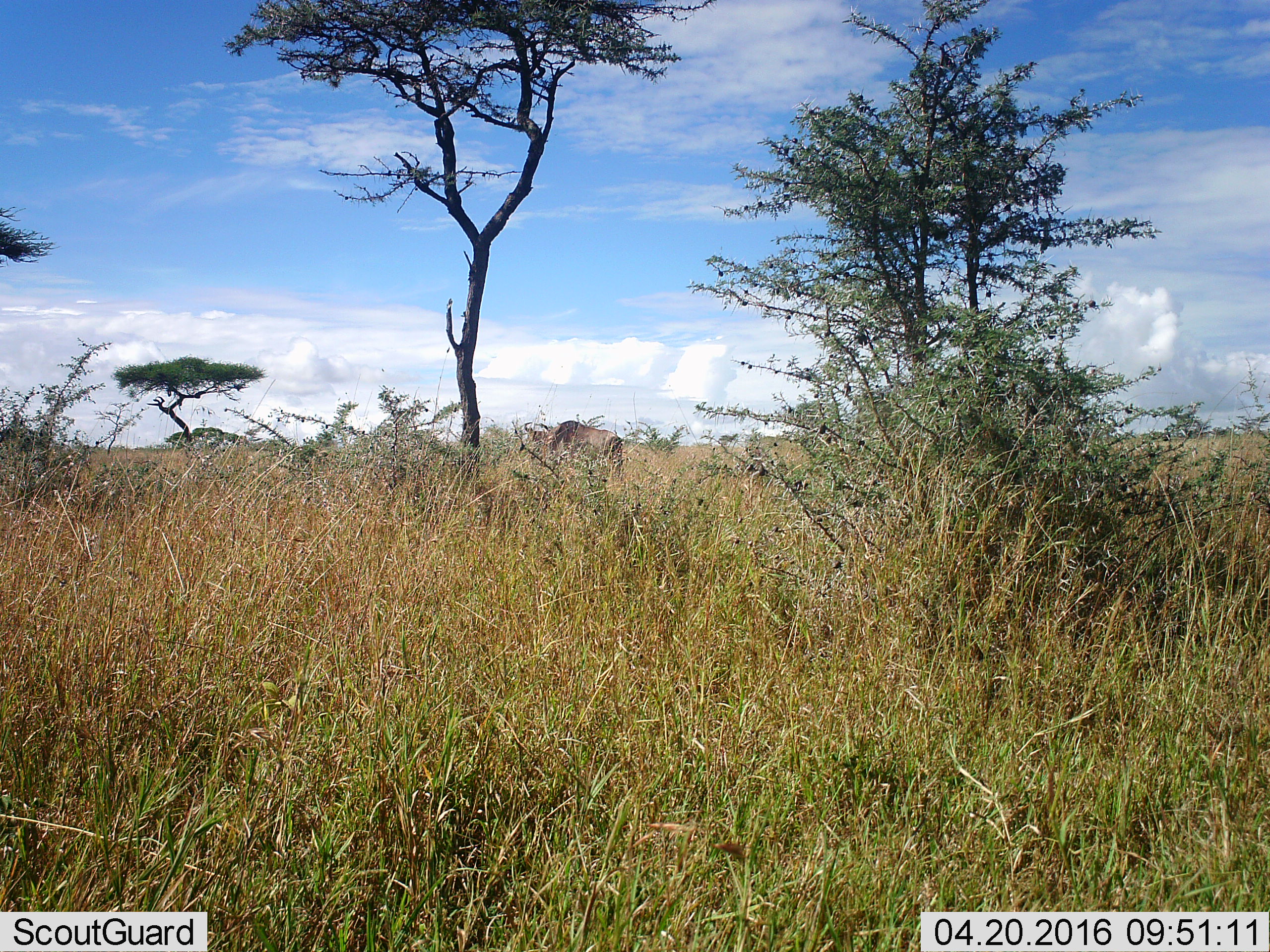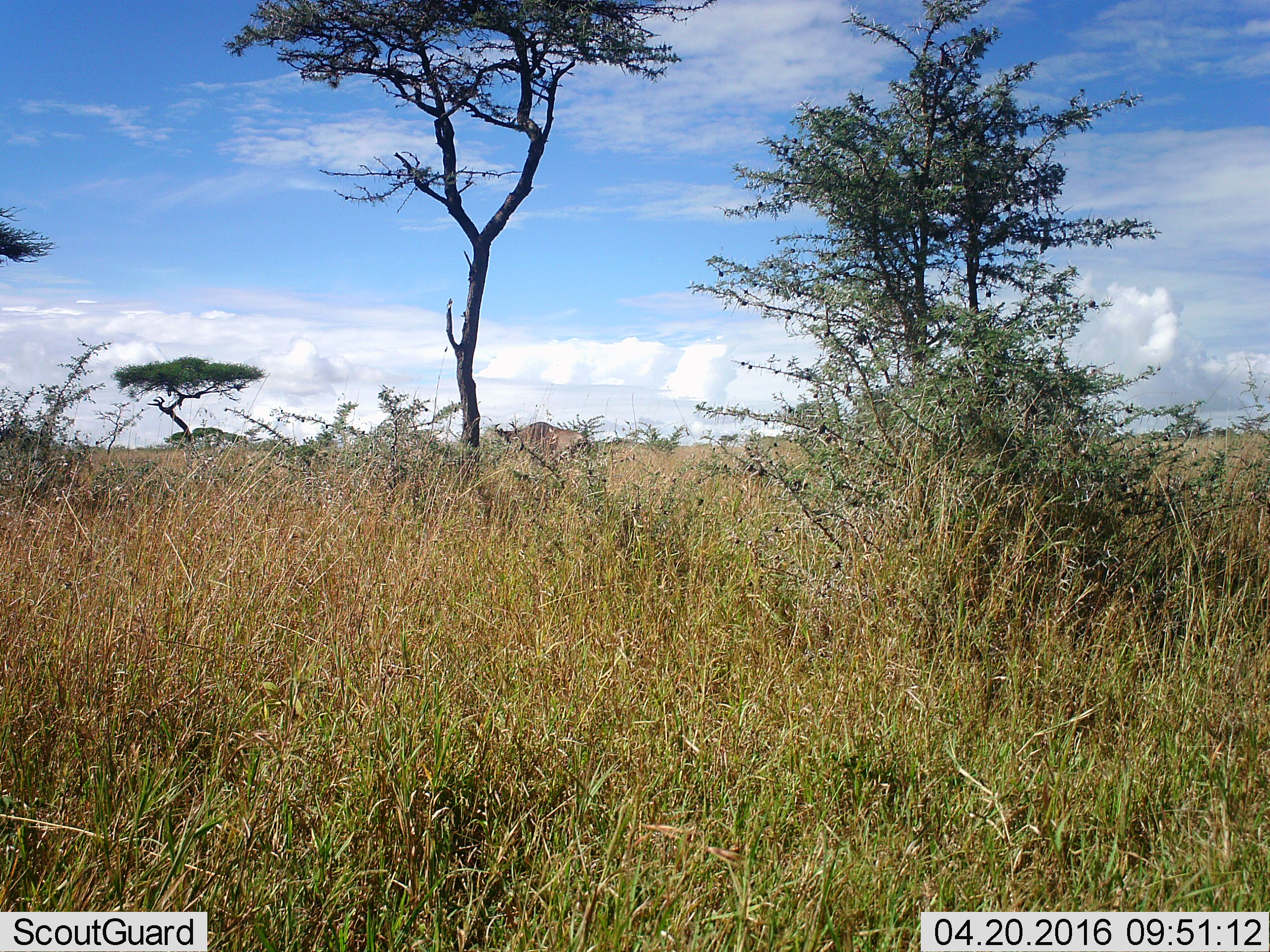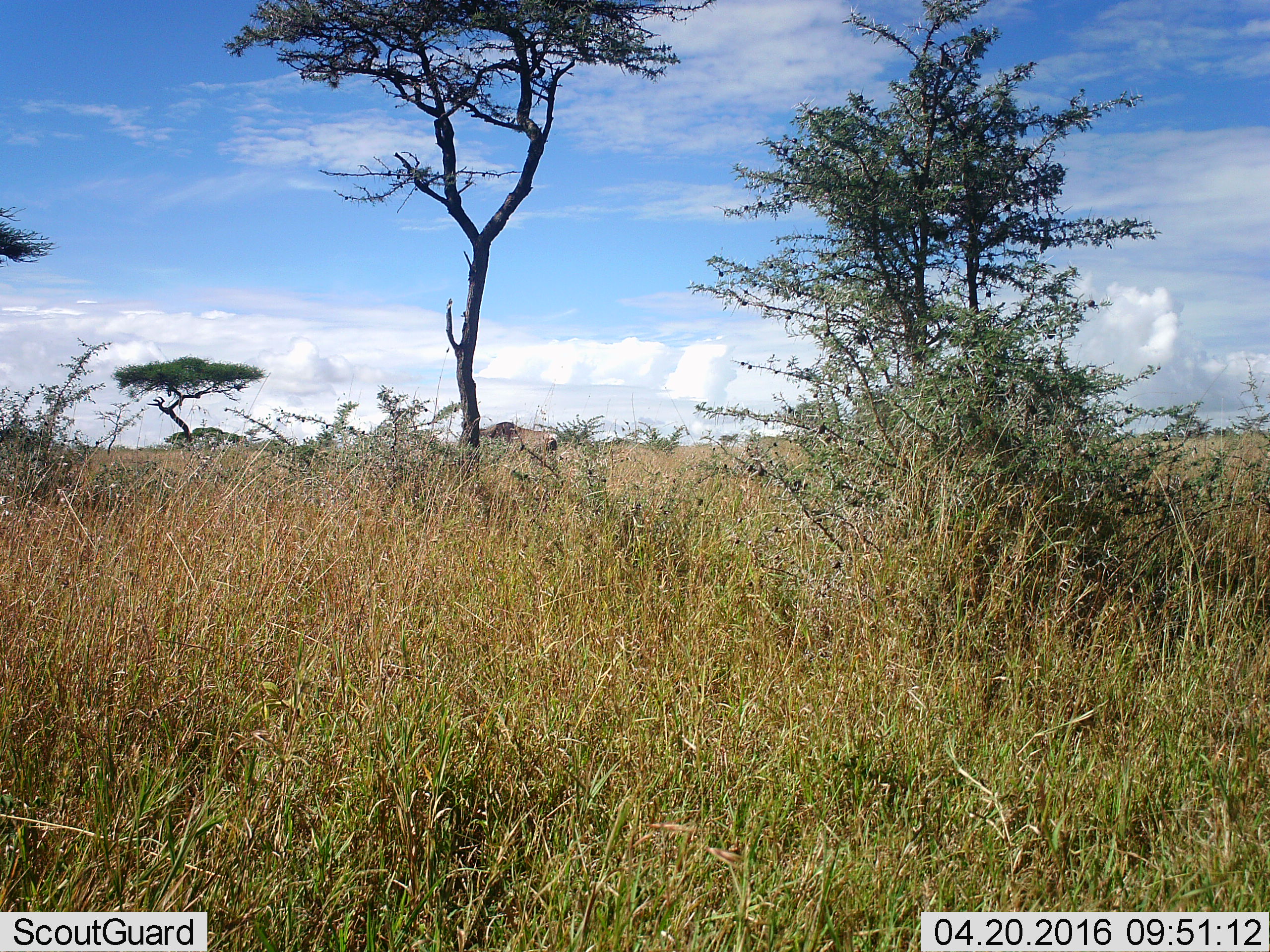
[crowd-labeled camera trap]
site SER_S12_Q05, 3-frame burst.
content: unidentified animal